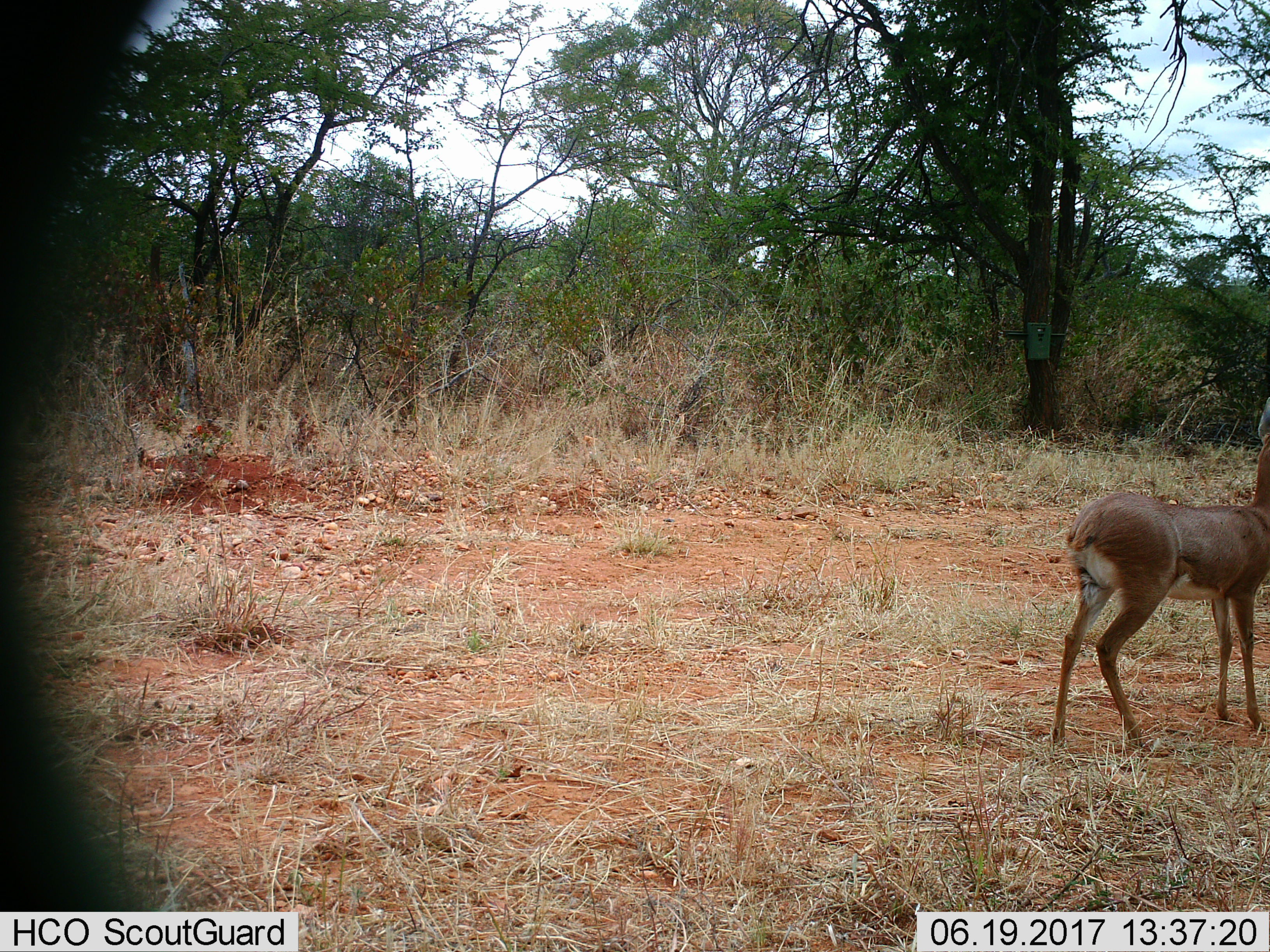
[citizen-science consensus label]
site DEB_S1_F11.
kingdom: Animalia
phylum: Chordata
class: Mammalia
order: Artiodactyla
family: Bovidae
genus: Sylvicapra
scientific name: Sylvicapra grimmia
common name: common duiker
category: duikercommongrey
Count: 1.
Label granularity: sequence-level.